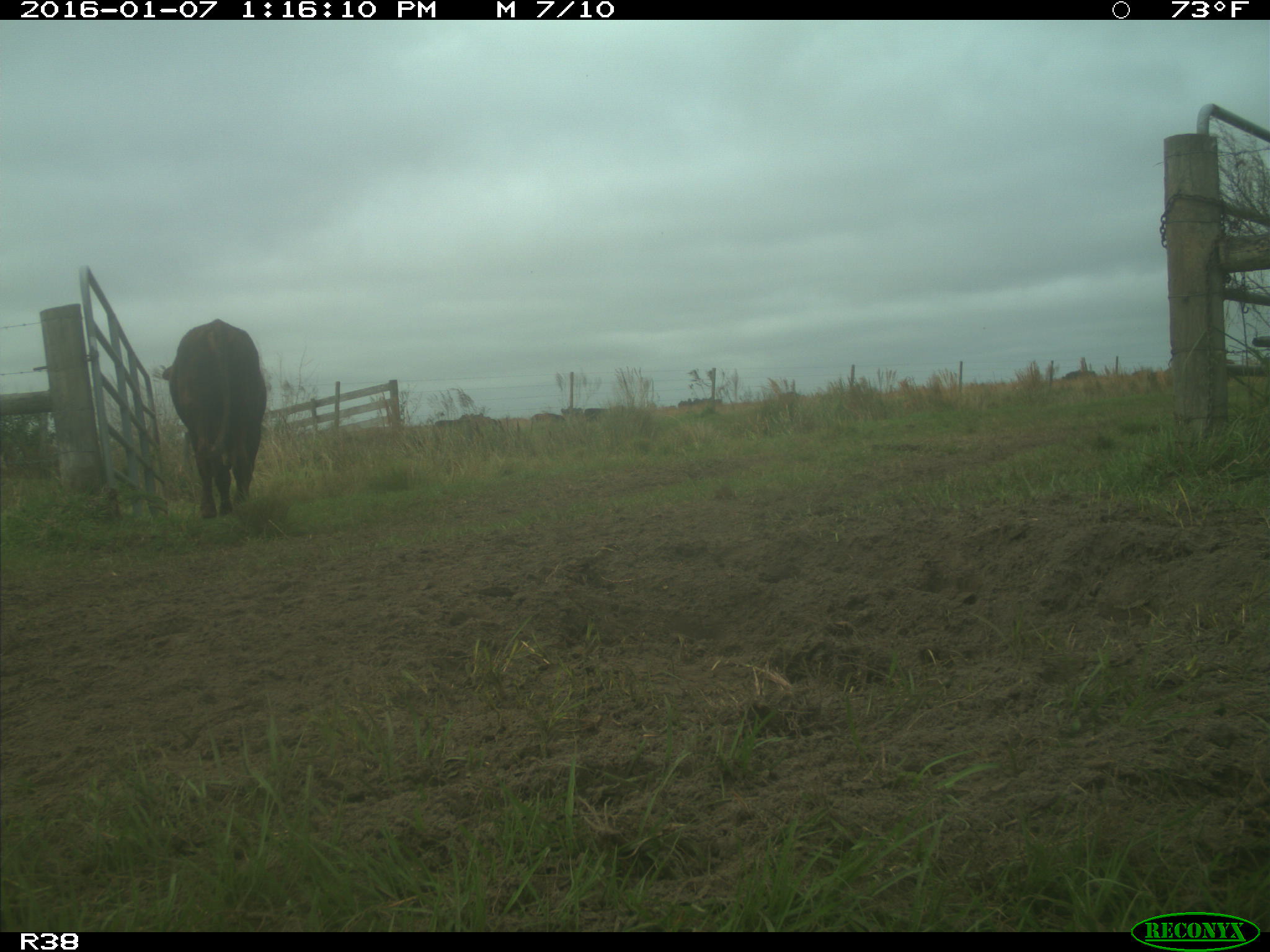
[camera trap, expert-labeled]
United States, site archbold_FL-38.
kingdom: Animalia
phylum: Chordata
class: Mammalia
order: Artiodactyla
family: Bovidae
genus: Bos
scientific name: Bos taurus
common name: domestic cow